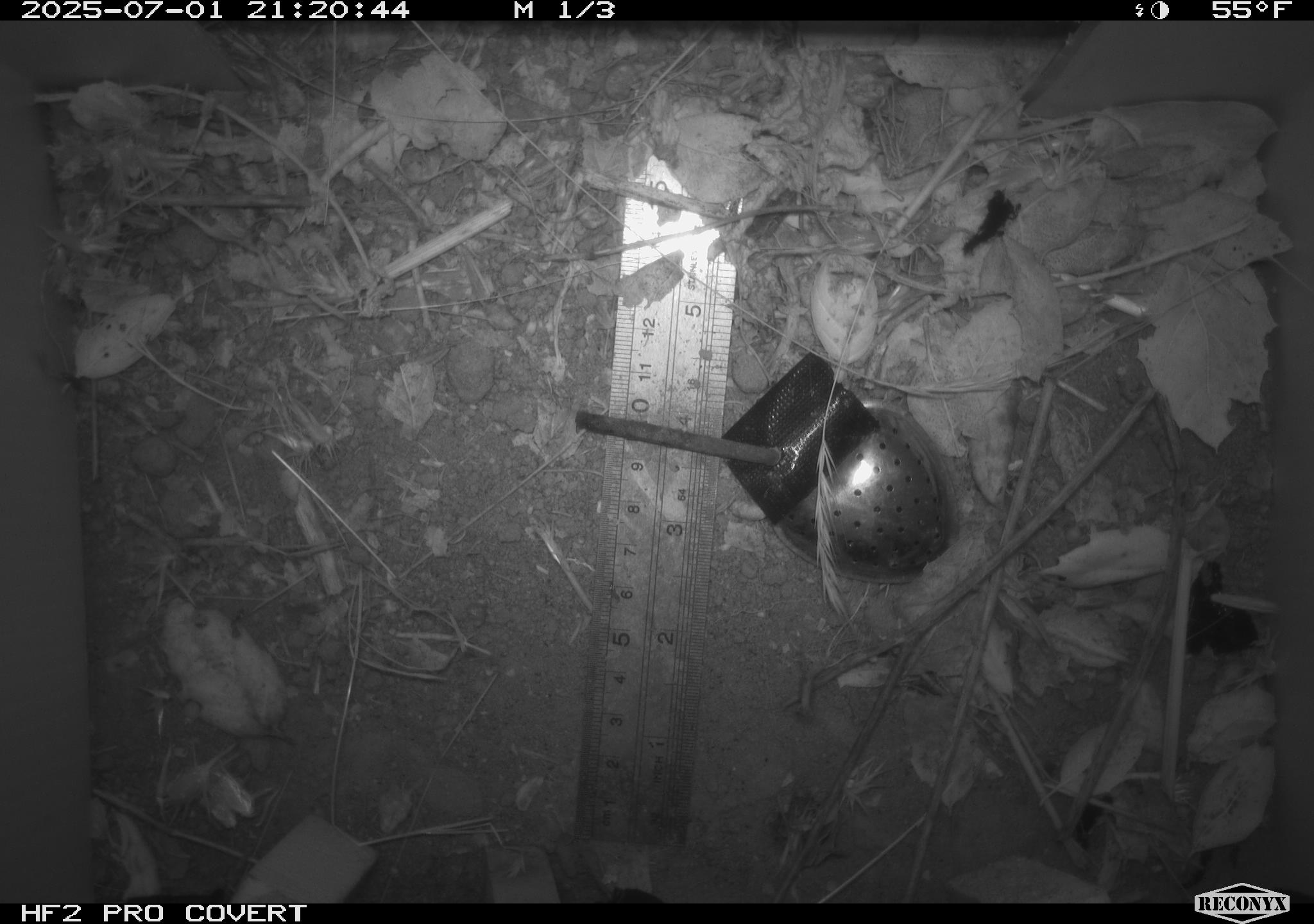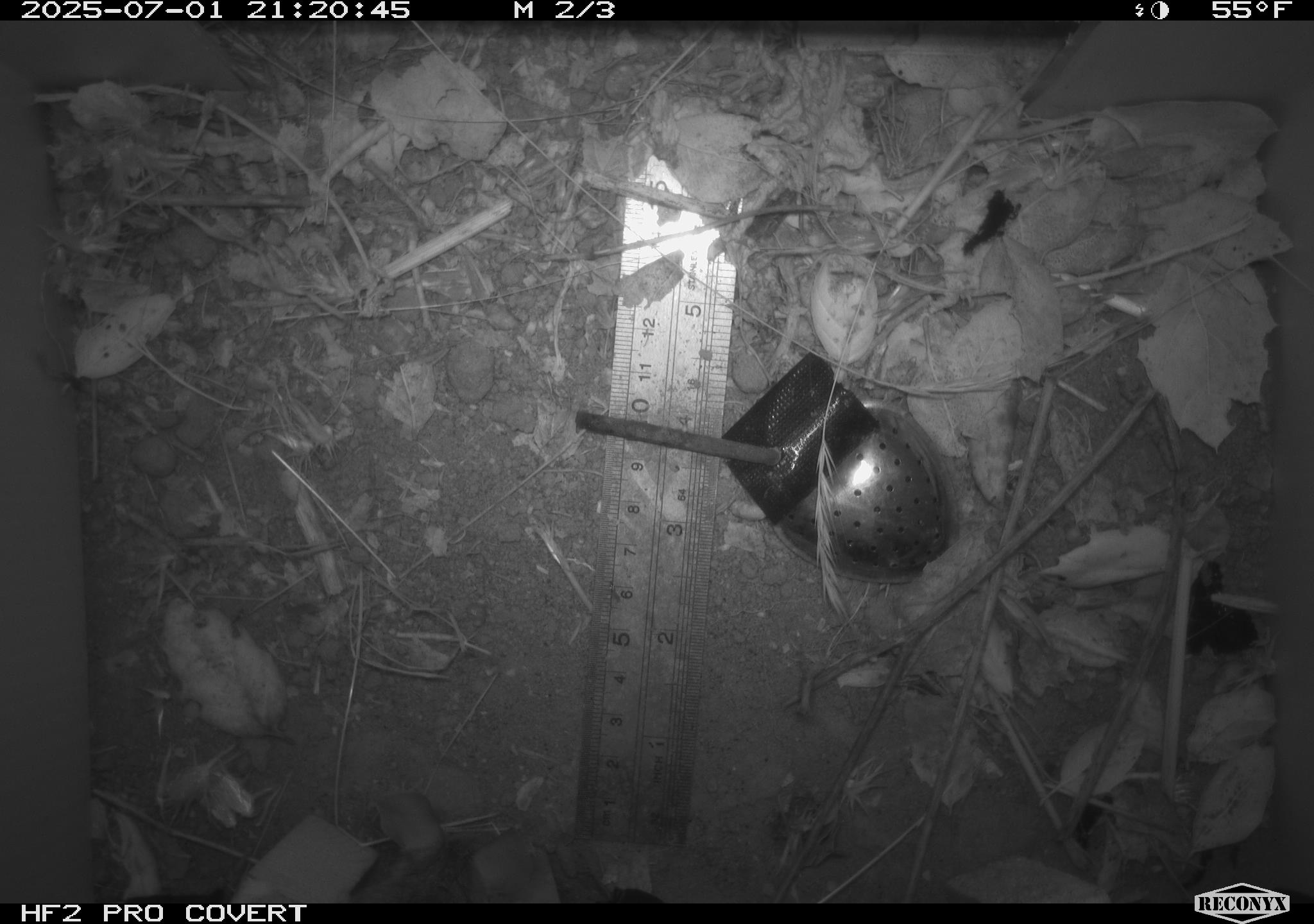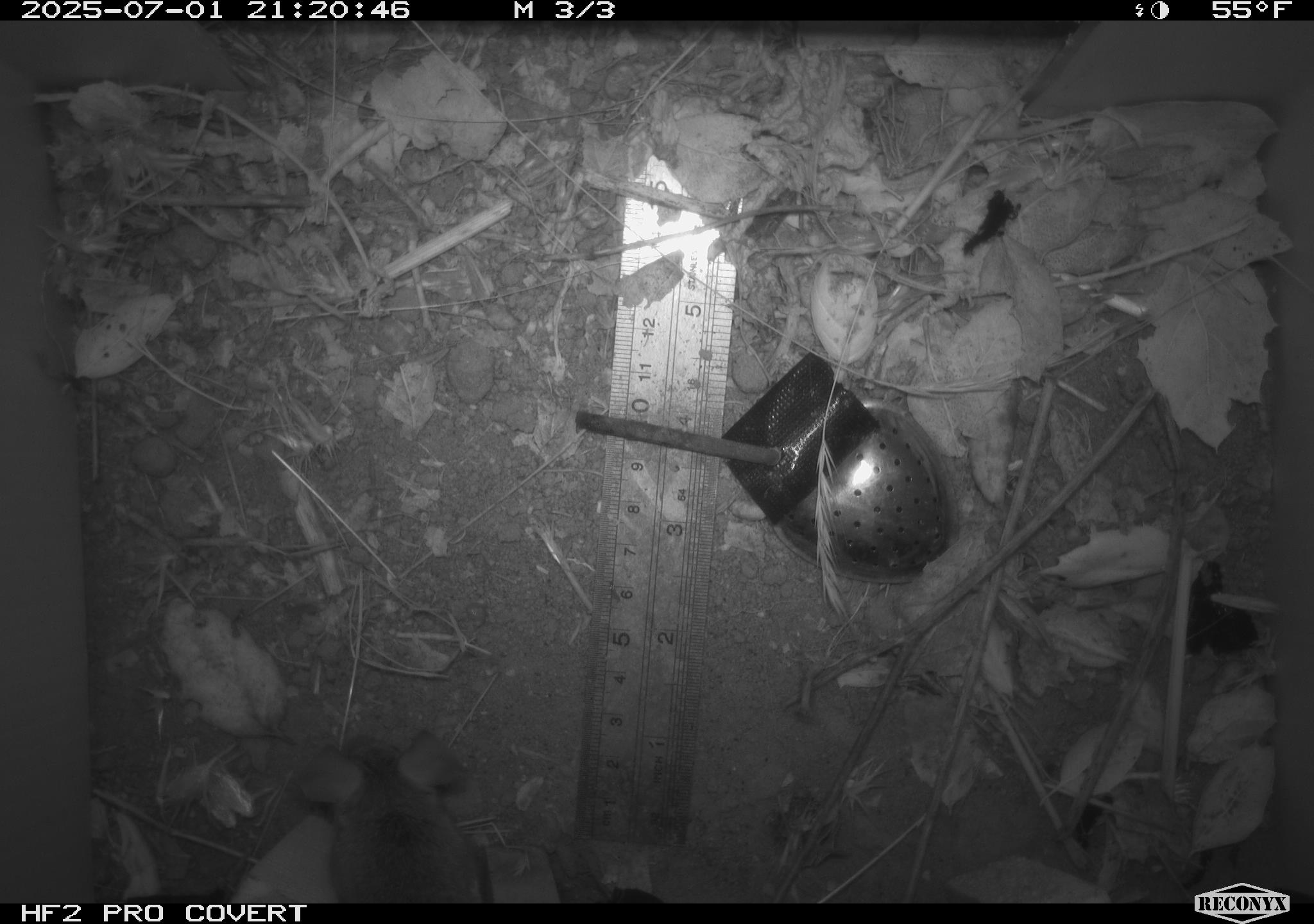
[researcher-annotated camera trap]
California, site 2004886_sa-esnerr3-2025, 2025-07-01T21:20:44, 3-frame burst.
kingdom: Animalia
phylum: Chordata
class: Mammalia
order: Rodentia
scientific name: Rodentia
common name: rodent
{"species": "rodent (Rodentia)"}